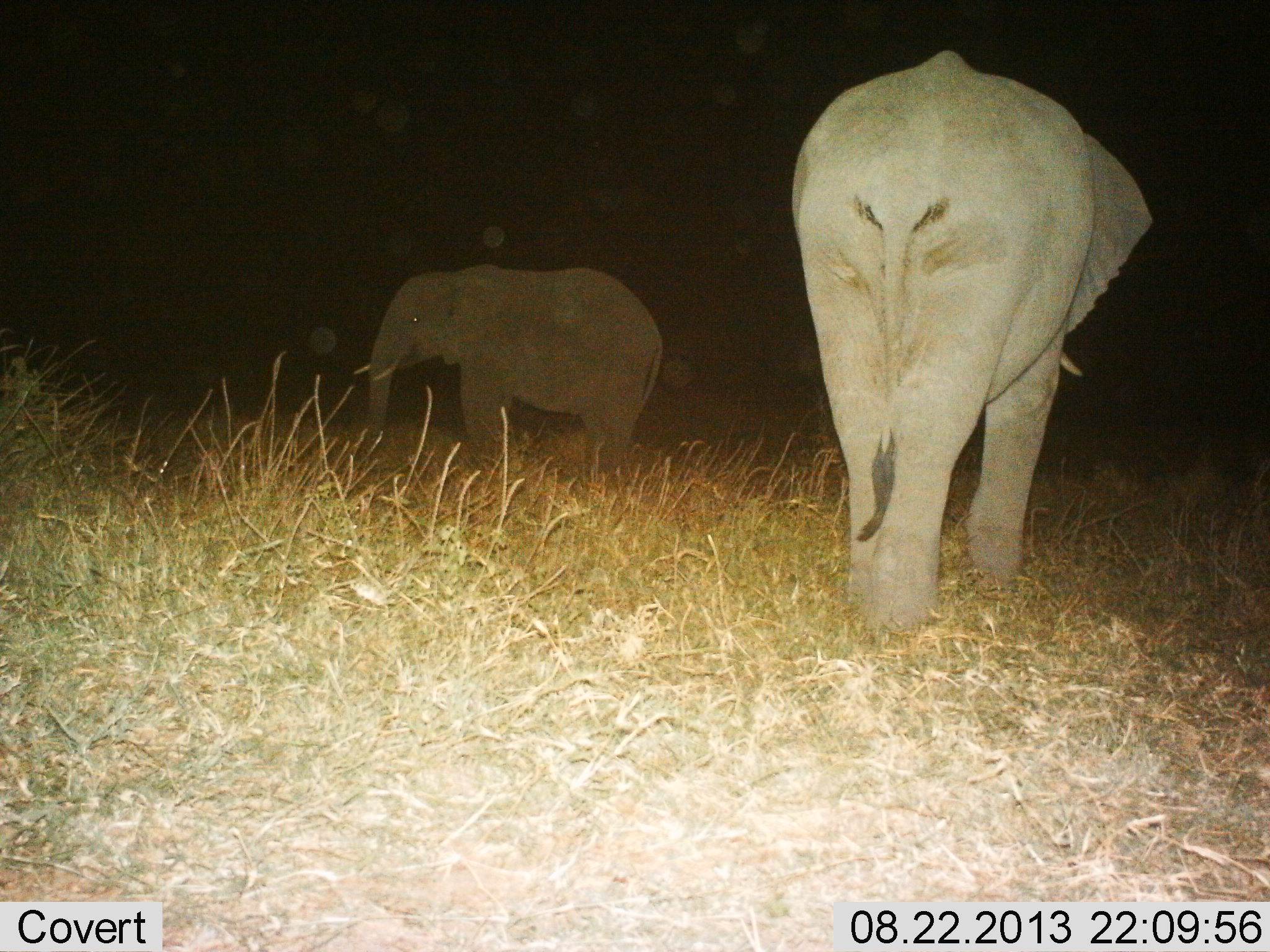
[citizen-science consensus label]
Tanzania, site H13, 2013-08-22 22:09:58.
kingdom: Animalia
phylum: Chordata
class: Mammalia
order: Proboscidea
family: Elephantidae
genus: Loxodonta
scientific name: Loxodonta africana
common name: african bush elephant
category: elephant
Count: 2.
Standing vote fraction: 70%.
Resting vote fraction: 0%.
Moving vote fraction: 40%.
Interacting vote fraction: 0%.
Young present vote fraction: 20%.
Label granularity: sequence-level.